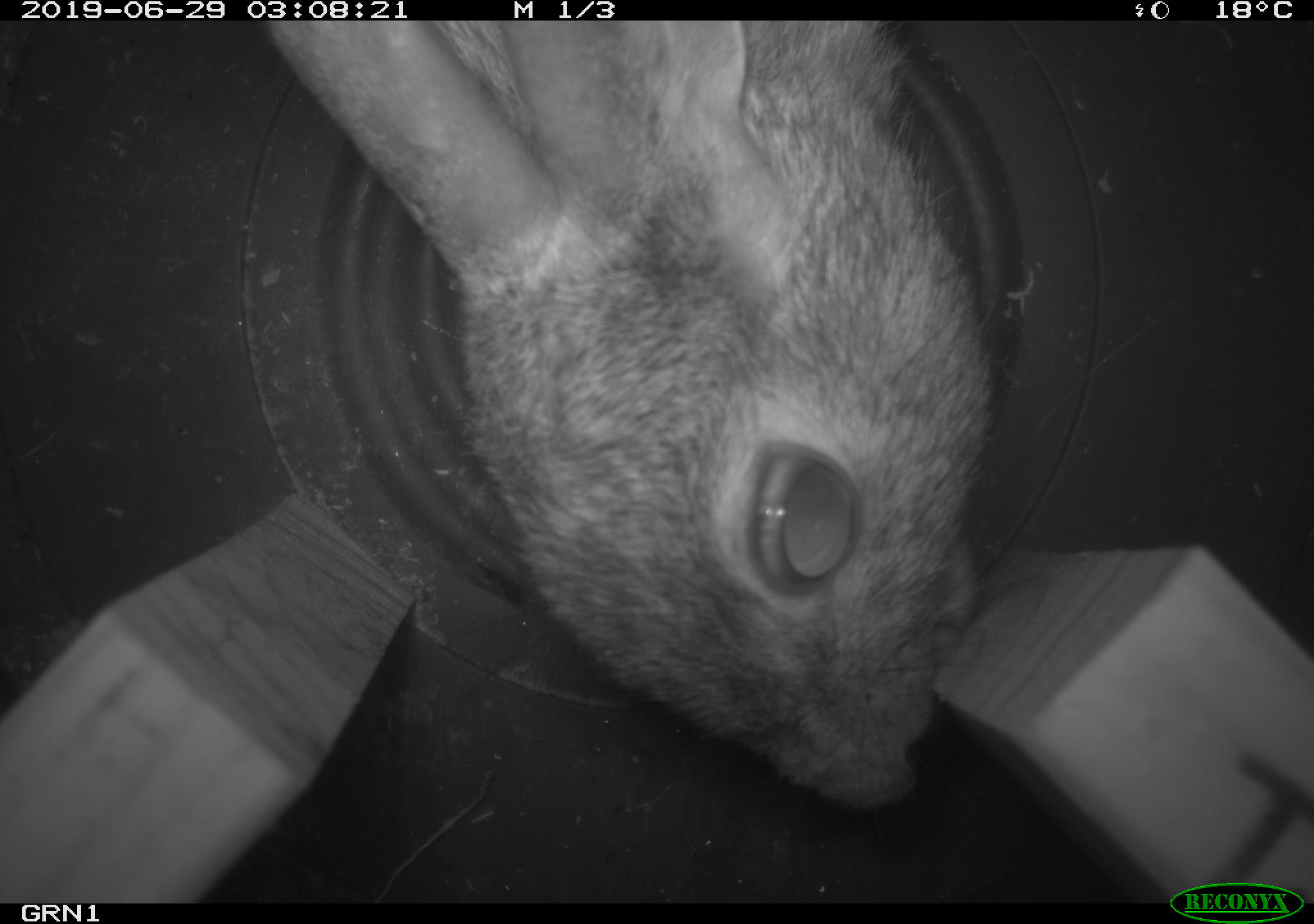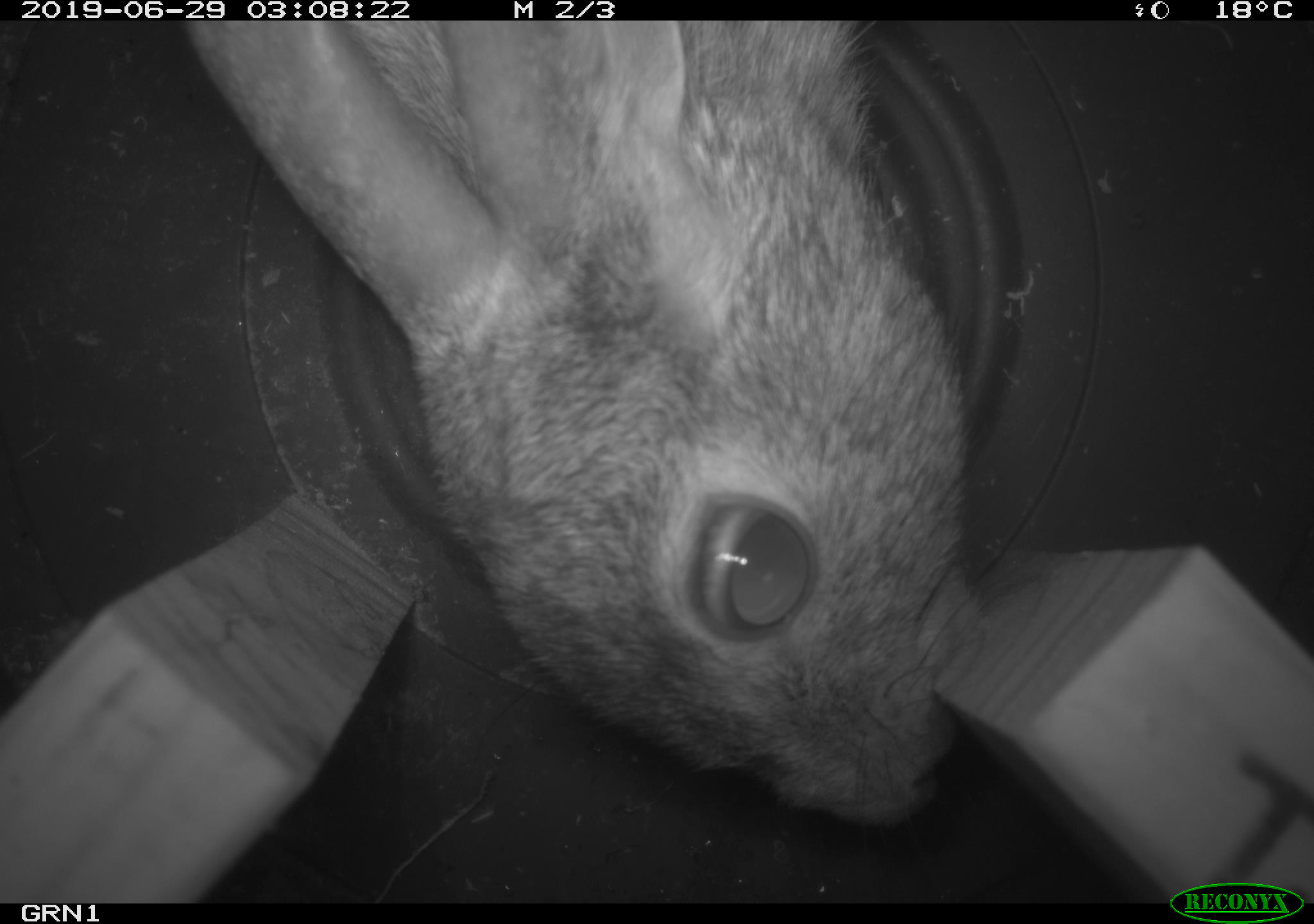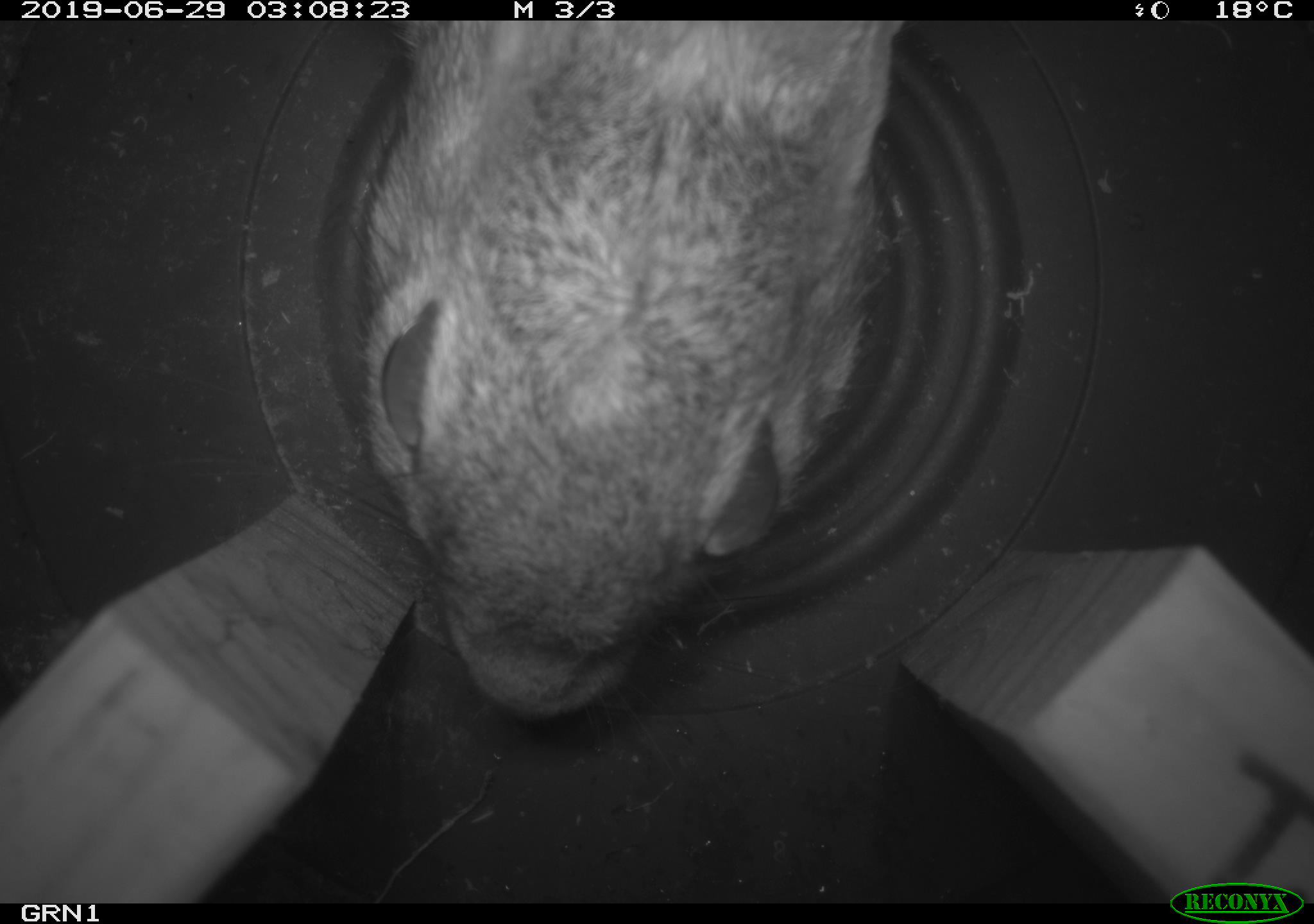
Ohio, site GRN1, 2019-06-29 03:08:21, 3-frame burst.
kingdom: Animalia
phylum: Chordata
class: Mammalia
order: Lagomorpha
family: Leporidae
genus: Sylvilagus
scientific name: Sylvilagus floridanus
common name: eastern cottontail